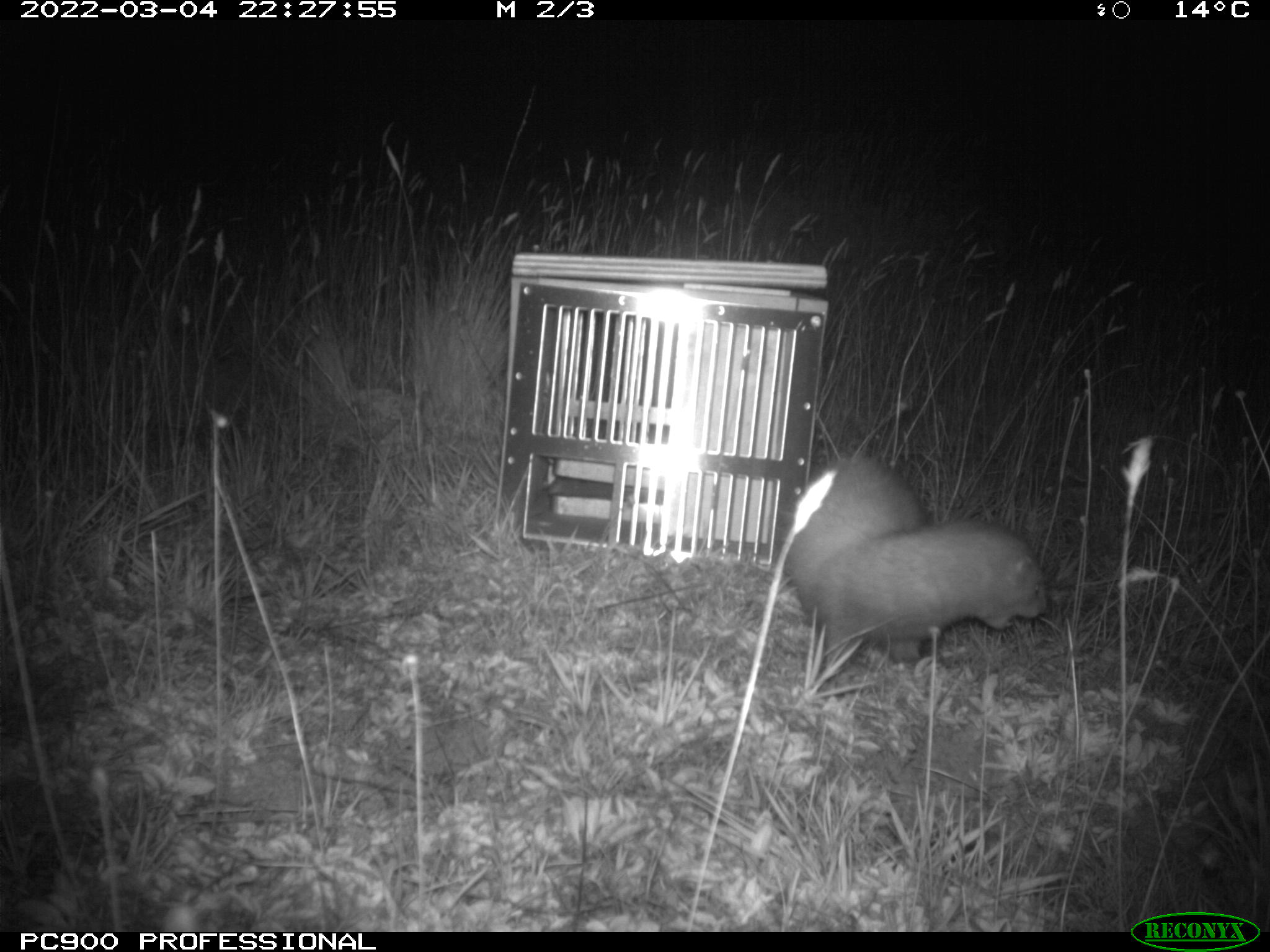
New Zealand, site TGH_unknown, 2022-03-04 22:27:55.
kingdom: Animalia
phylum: Chordata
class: Mammalia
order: Carnivora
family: Mustelidae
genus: Mustela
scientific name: Mustela furo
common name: ferret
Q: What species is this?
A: Ferret (Mustela furo).